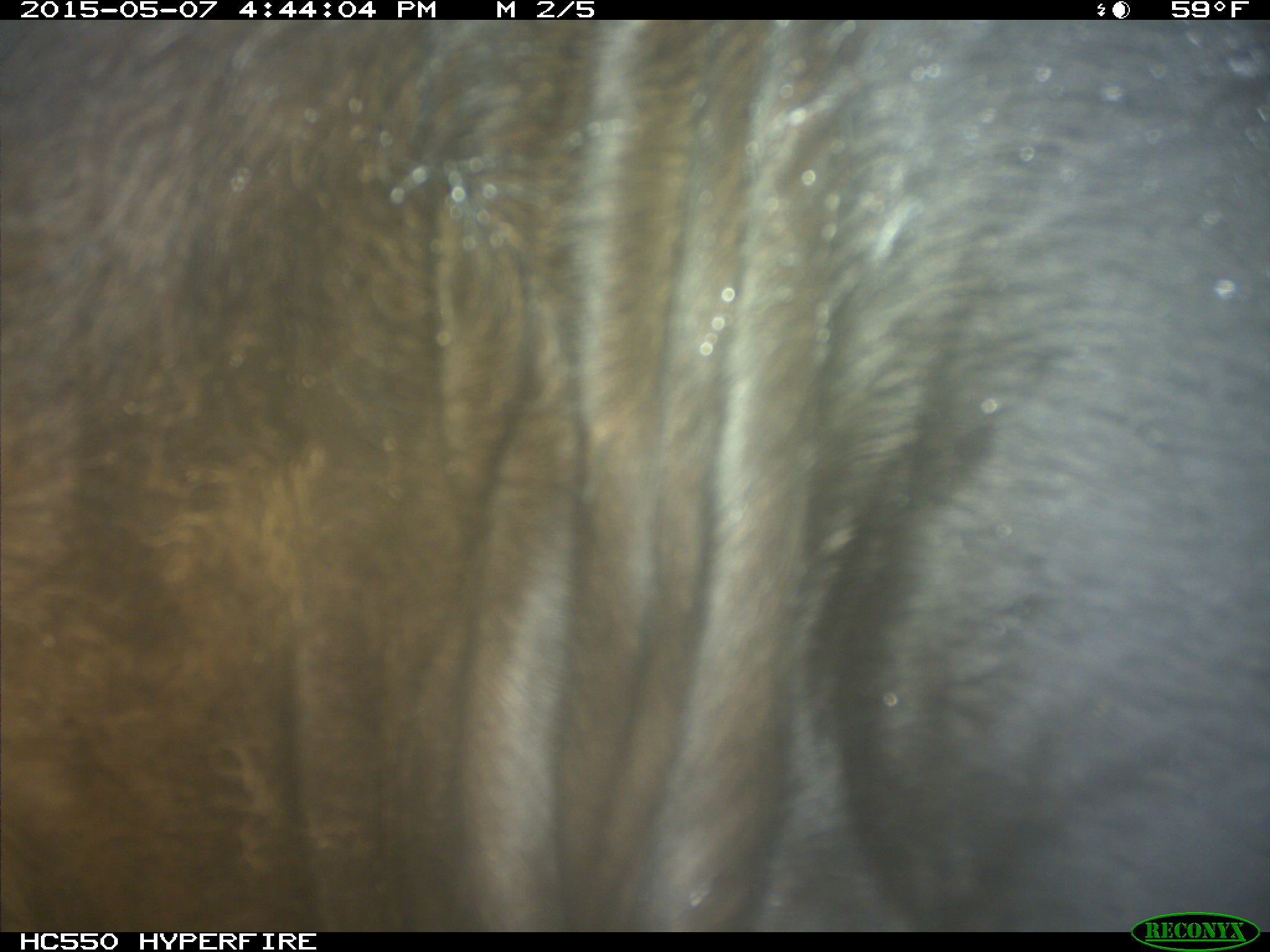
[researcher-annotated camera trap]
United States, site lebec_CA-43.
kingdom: Animalia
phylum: Chordata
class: Mammalia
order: Artiodactyla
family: Bovidae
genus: Bos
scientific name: Bos taurus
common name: domestic cow